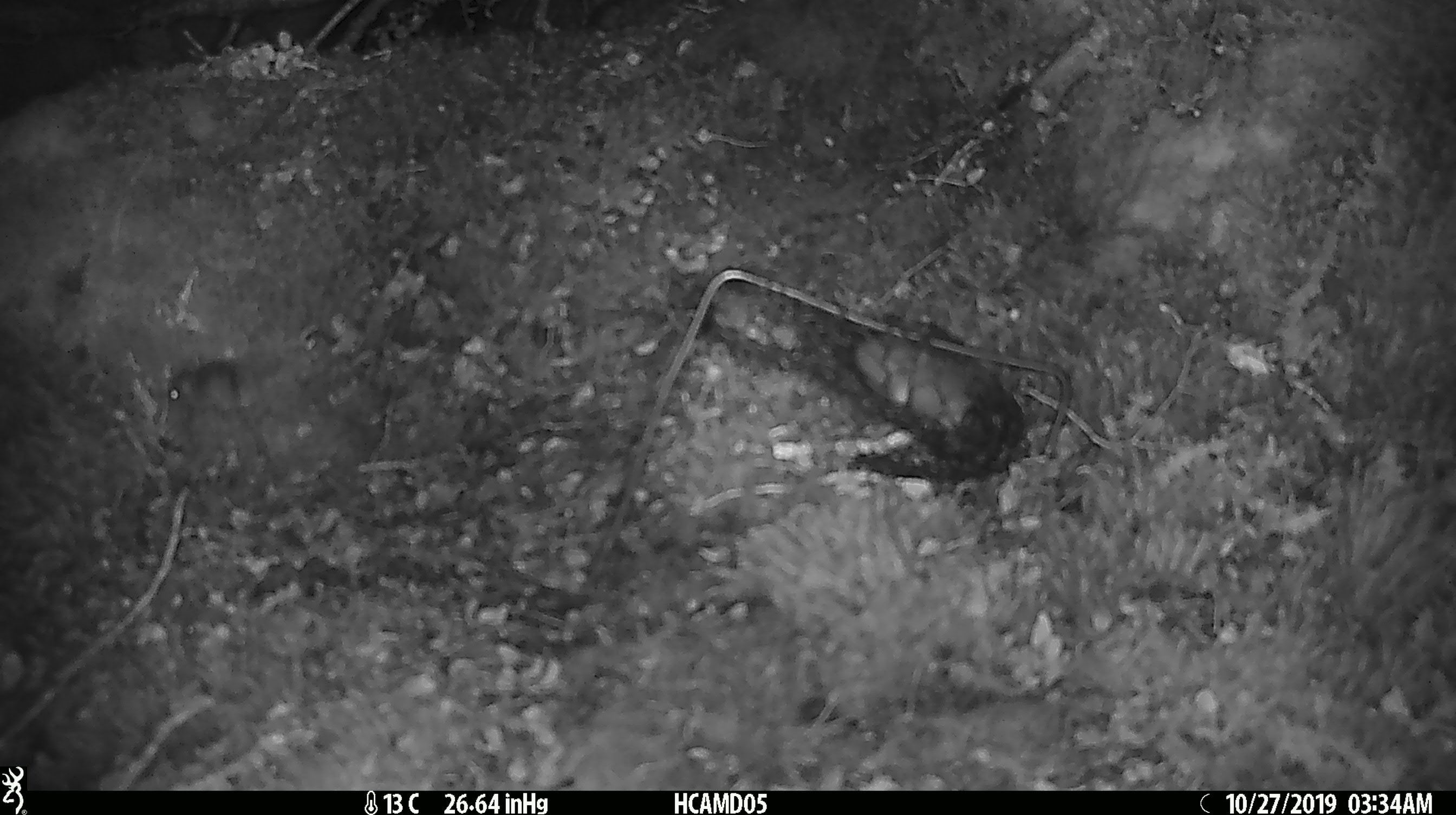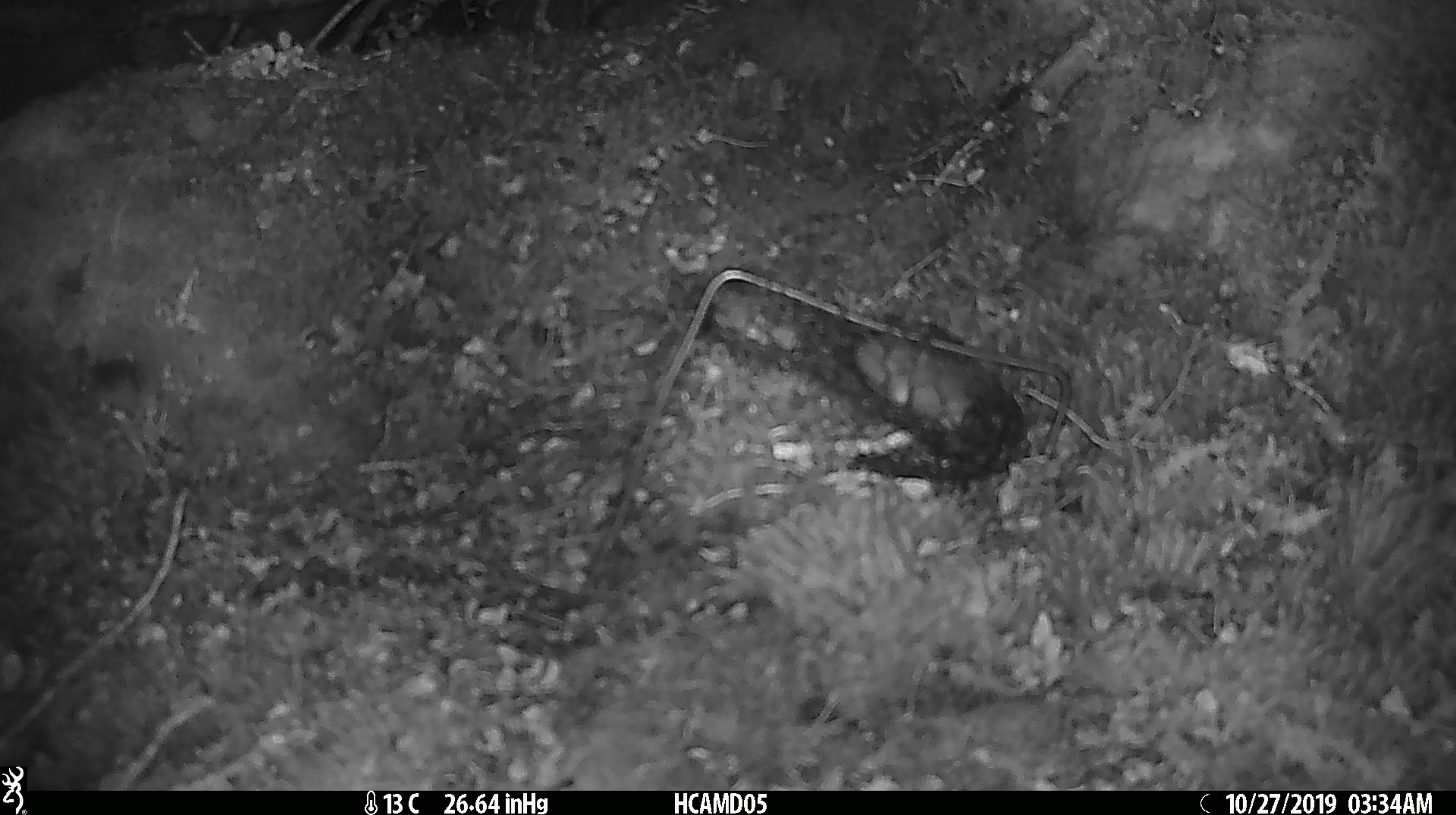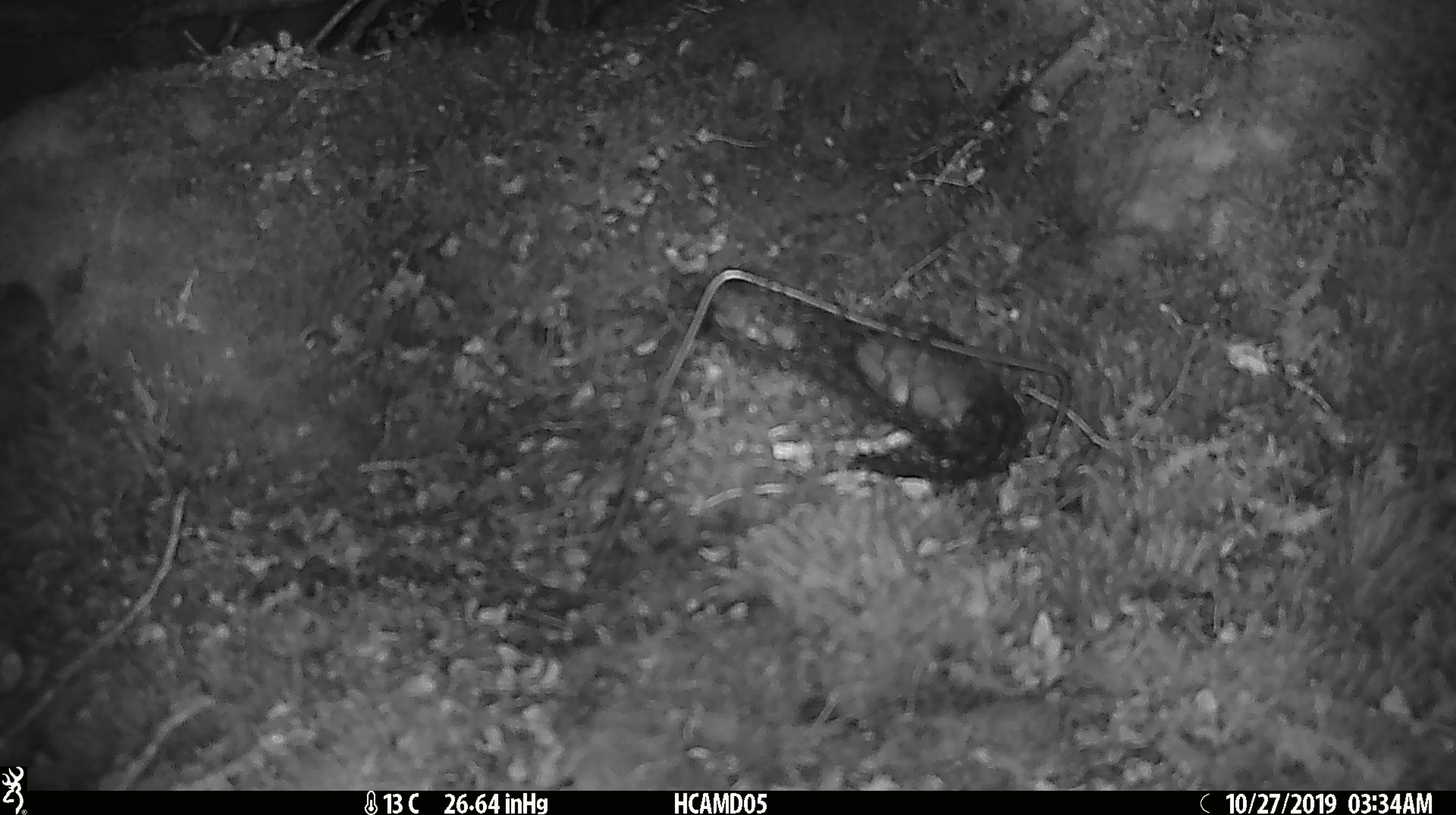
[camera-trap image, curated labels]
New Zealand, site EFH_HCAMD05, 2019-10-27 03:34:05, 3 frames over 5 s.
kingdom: Animalia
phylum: Chordata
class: Mammalia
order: Rodentia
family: Muridae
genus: Mus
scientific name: Mus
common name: mouse